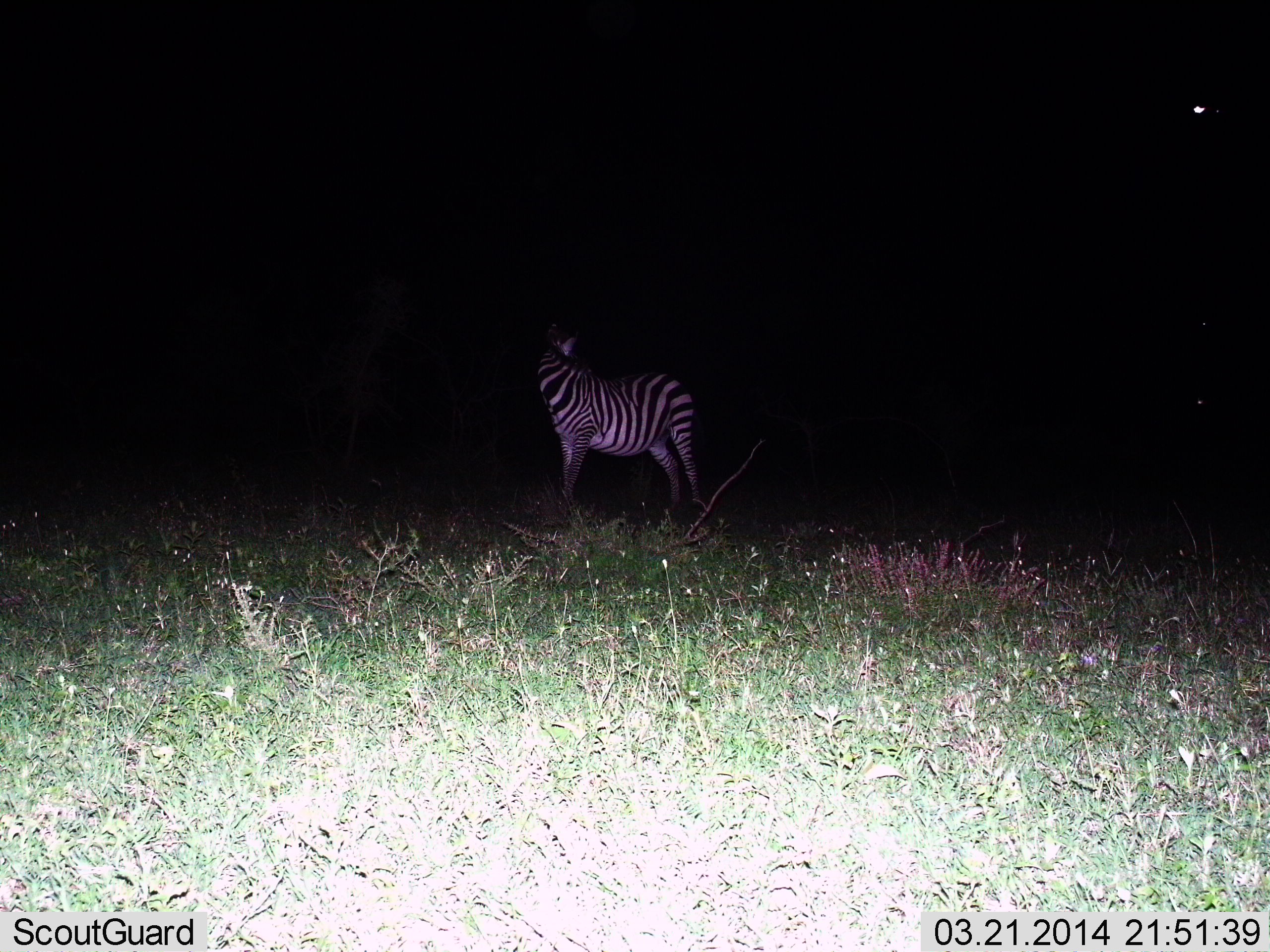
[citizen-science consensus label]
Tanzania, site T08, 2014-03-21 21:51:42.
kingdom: Animalia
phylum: Chordata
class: Mammalia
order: Perissodactyla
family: Equidae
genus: Equus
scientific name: Equus quagga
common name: plains zebra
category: zebra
Zebra (plains zebra) (Equus quagga), count 1. Behavior (volunteer vote fractions): standing 100%, resting 0%, moving 0%, interacting 0%. Young present (vote fraction): 0%. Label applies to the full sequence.